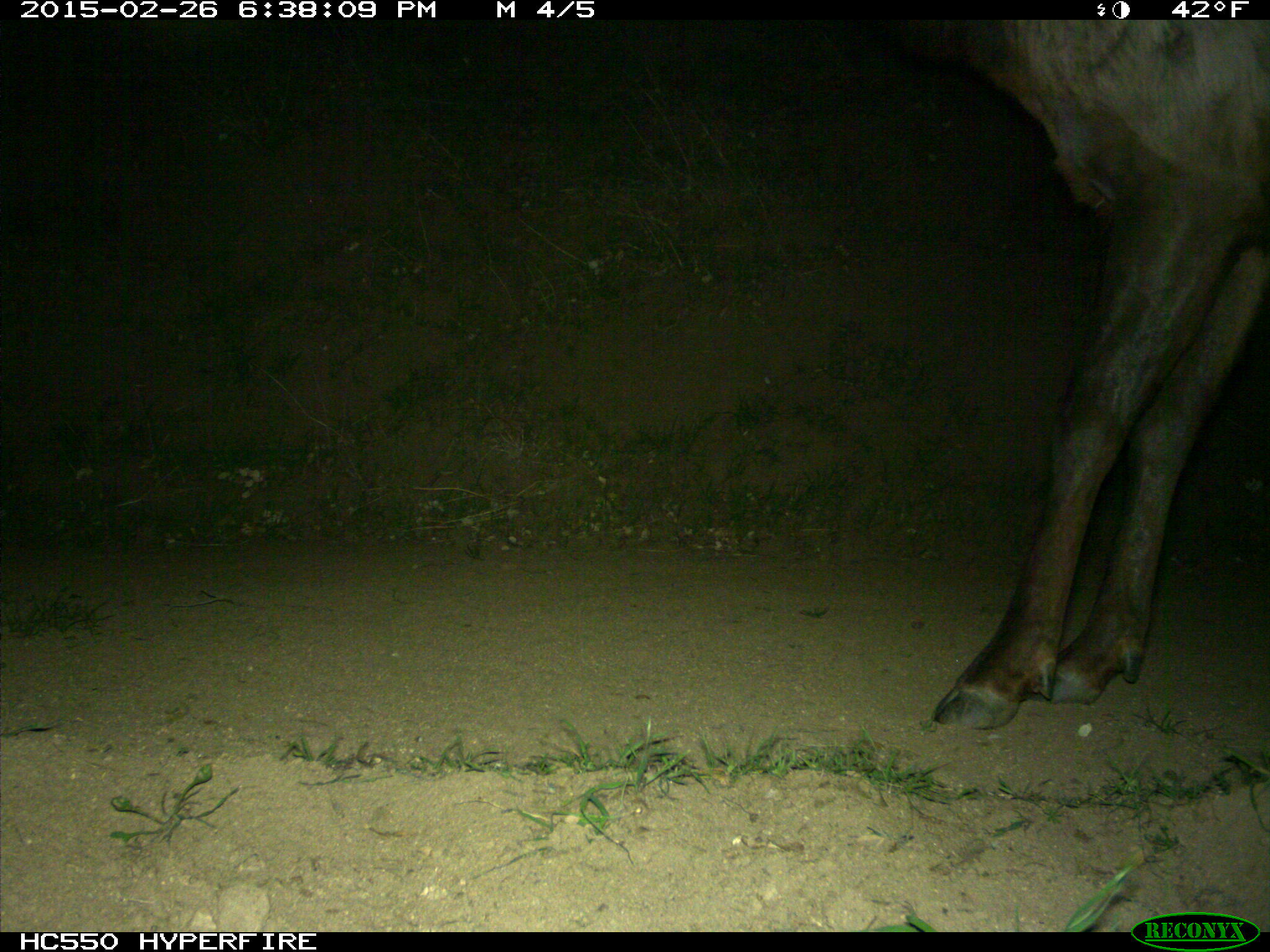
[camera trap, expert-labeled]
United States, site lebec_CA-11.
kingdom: Animalia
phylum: Chordata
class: Mammalia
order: Artiodactyla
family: Cervidae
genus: Cervus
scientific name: Cervus canadensis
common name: elk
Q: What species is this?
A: Cervus canadensis (elk).